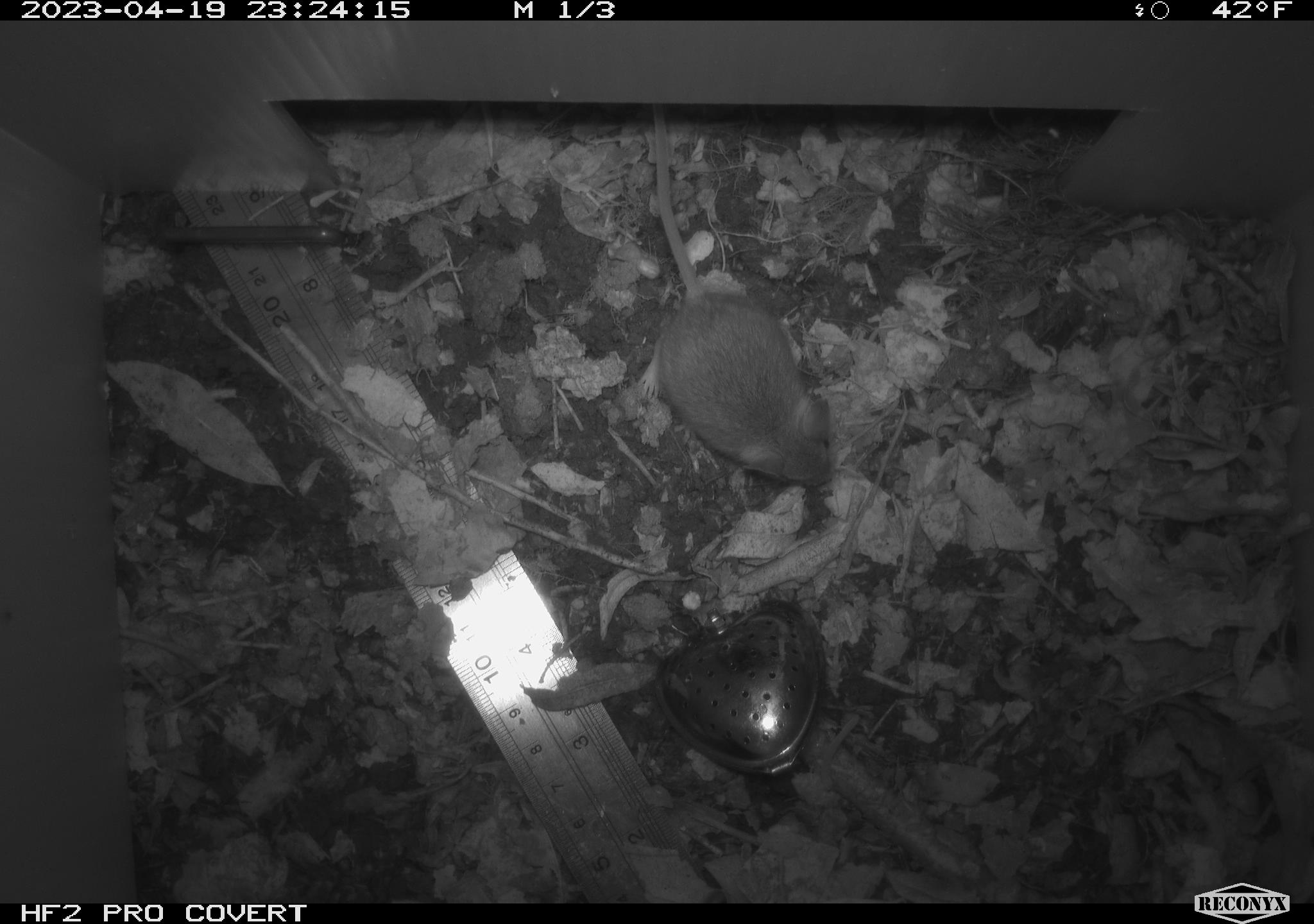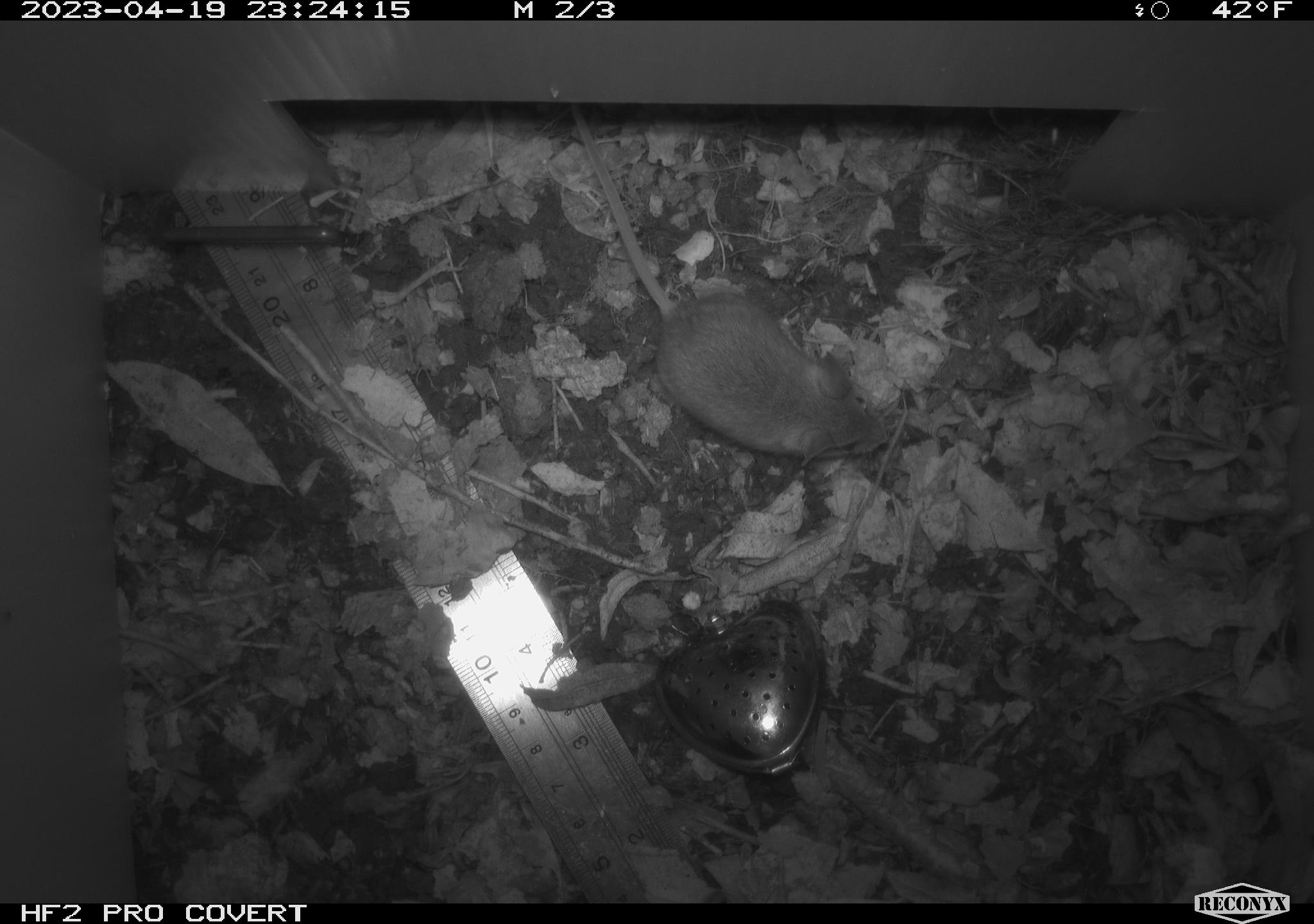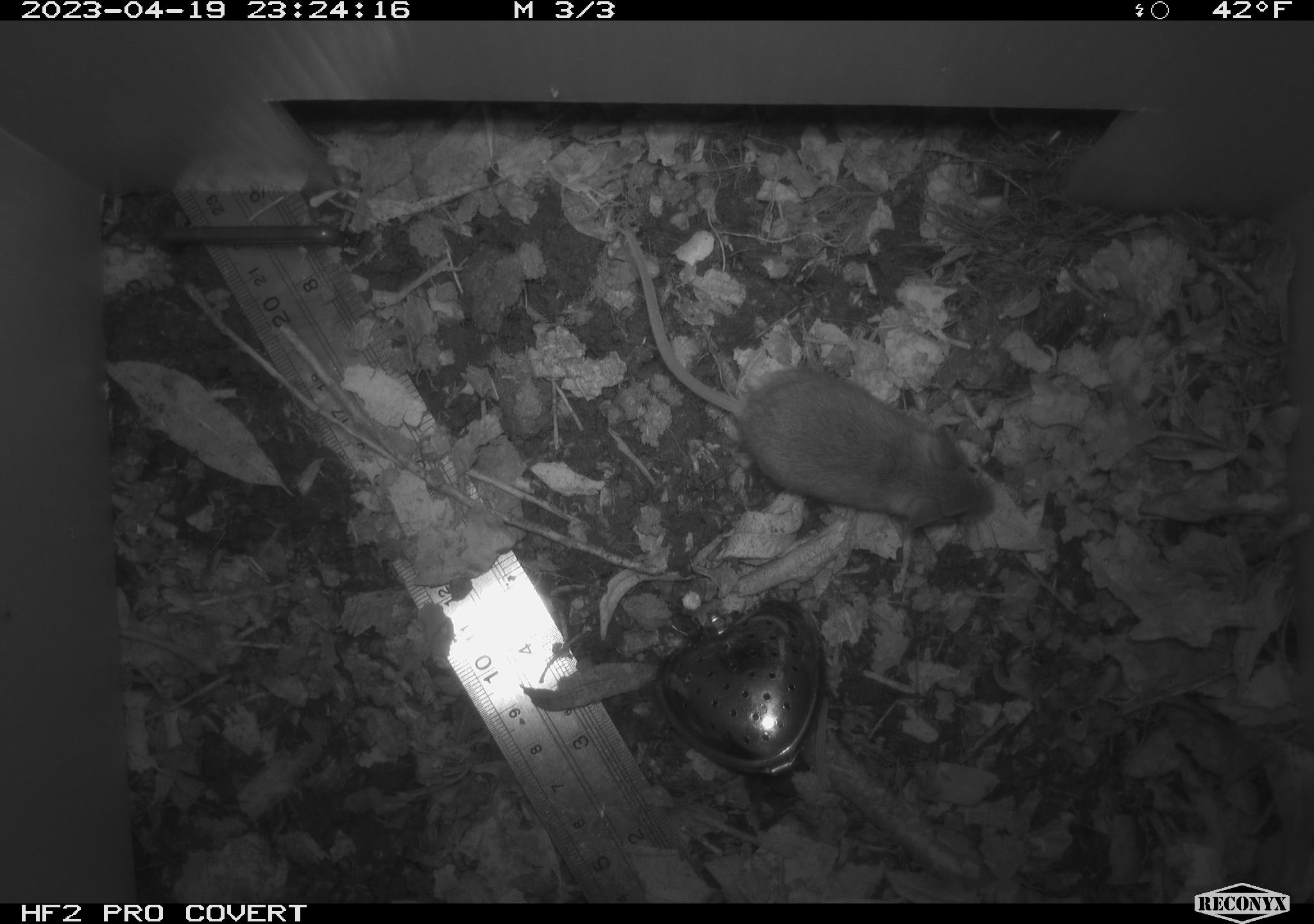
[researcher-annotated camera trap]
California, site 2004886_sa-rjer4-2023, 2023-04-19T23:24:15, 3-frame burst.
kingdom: Animalia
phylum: Chordata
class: Mammalia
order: Rodentia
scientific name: Rodentia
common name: mouse species